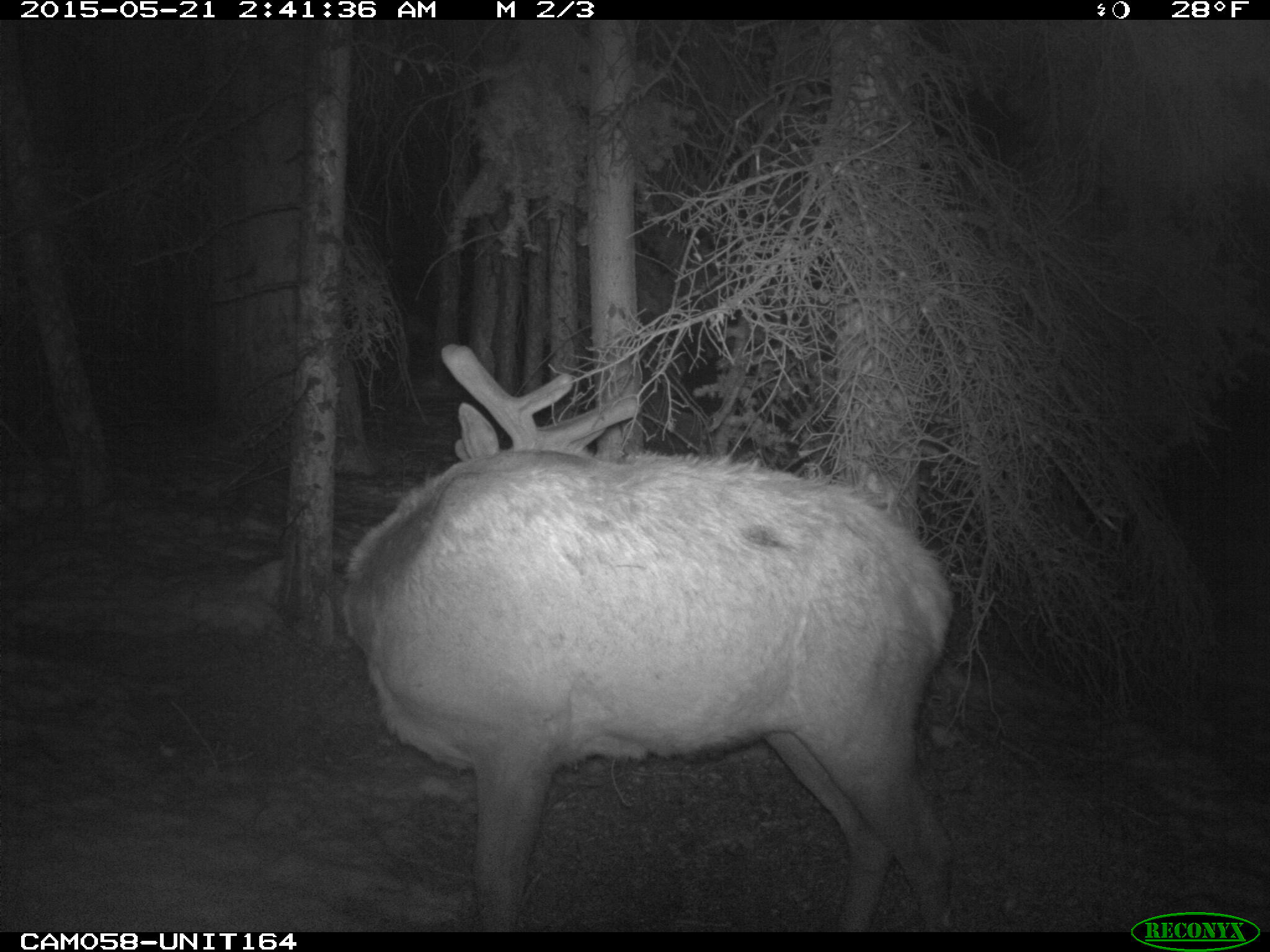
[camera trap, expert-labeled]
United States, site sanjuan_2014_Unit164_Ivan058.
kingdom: Animalia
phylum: Chordata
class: Mammalia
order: Artiodactyla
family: Cervidae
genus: Cervus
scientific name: Cervus elaphus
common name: red deer